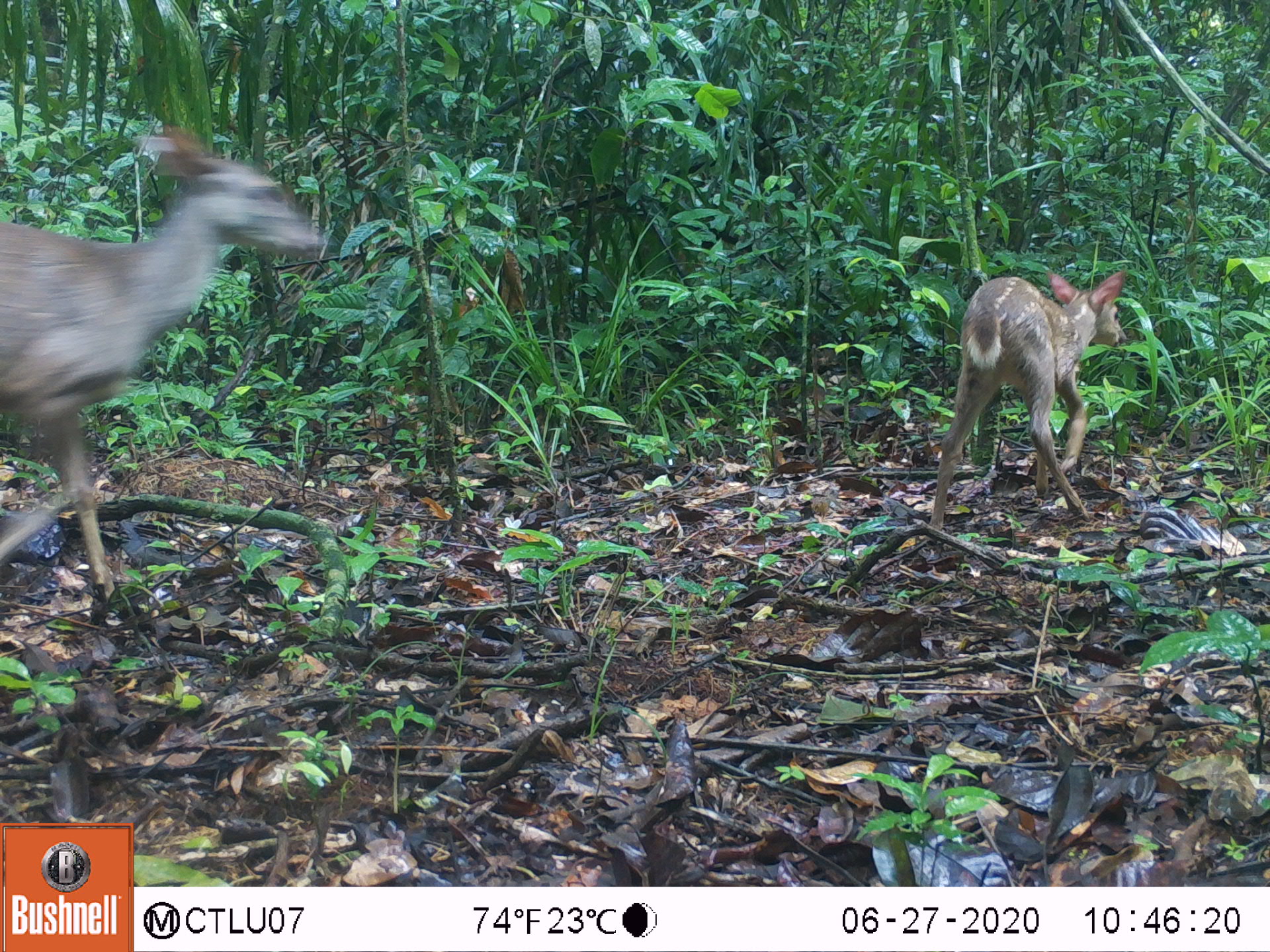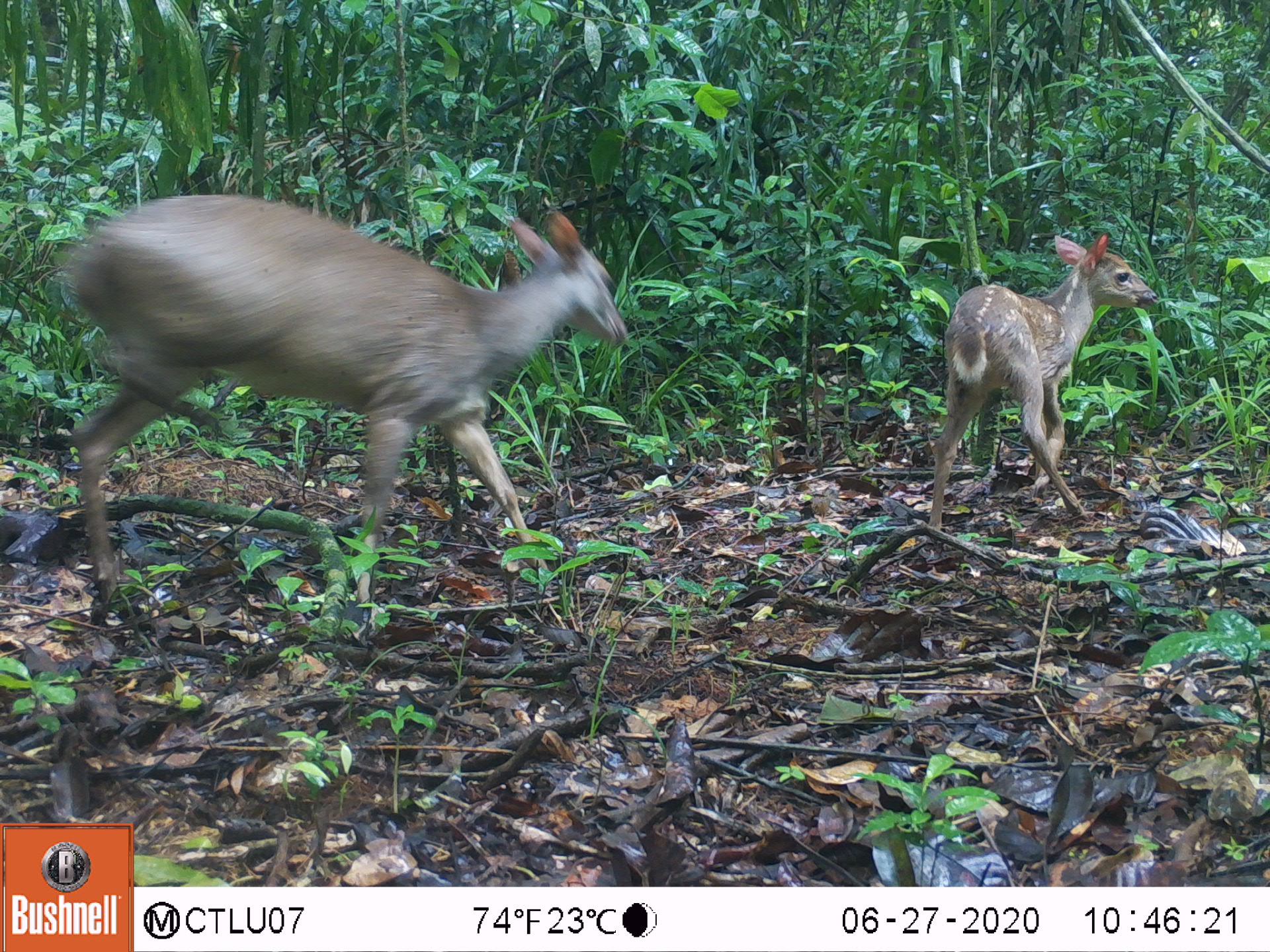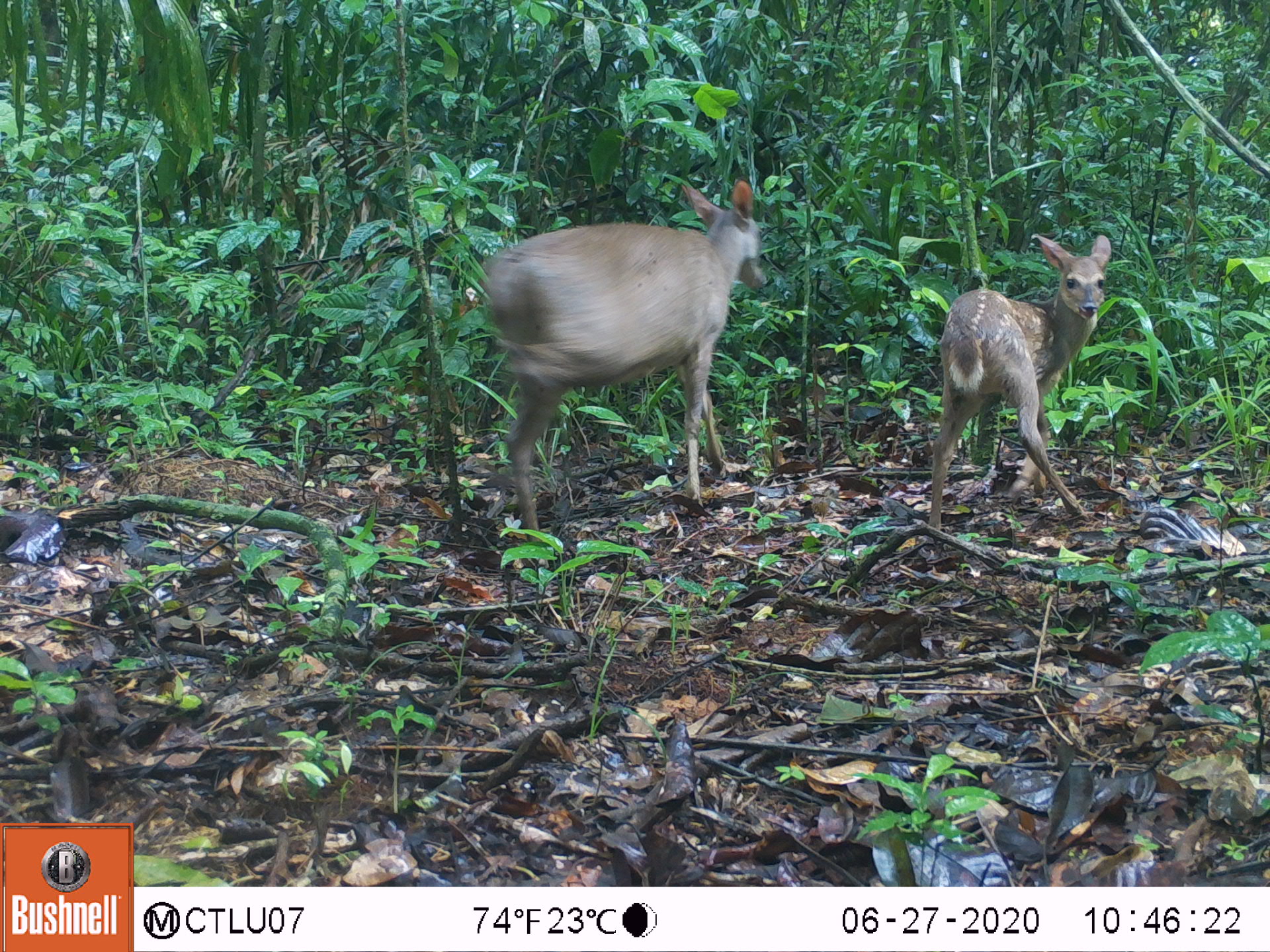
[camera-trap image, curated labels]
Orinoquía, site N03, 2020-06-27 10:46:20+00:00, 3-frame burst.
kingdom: Animalia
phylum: Chordata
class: Mammalia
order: Artiodactyla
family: Cervidae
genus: Odocoileus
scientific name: Odocoileus virginianus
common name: white-tailed deer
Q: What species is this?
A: White-tailed deer (Odocoileus virginianus).